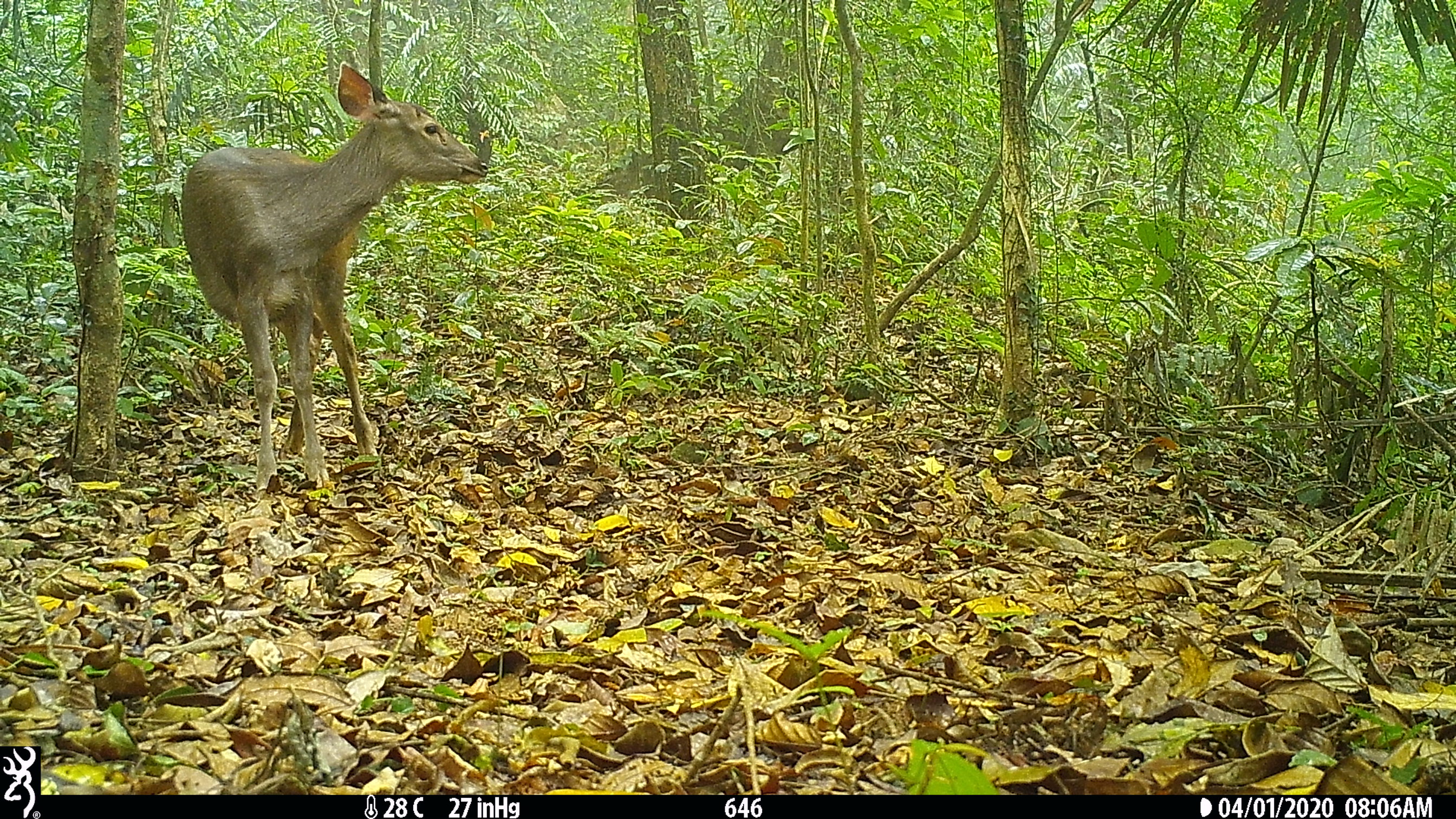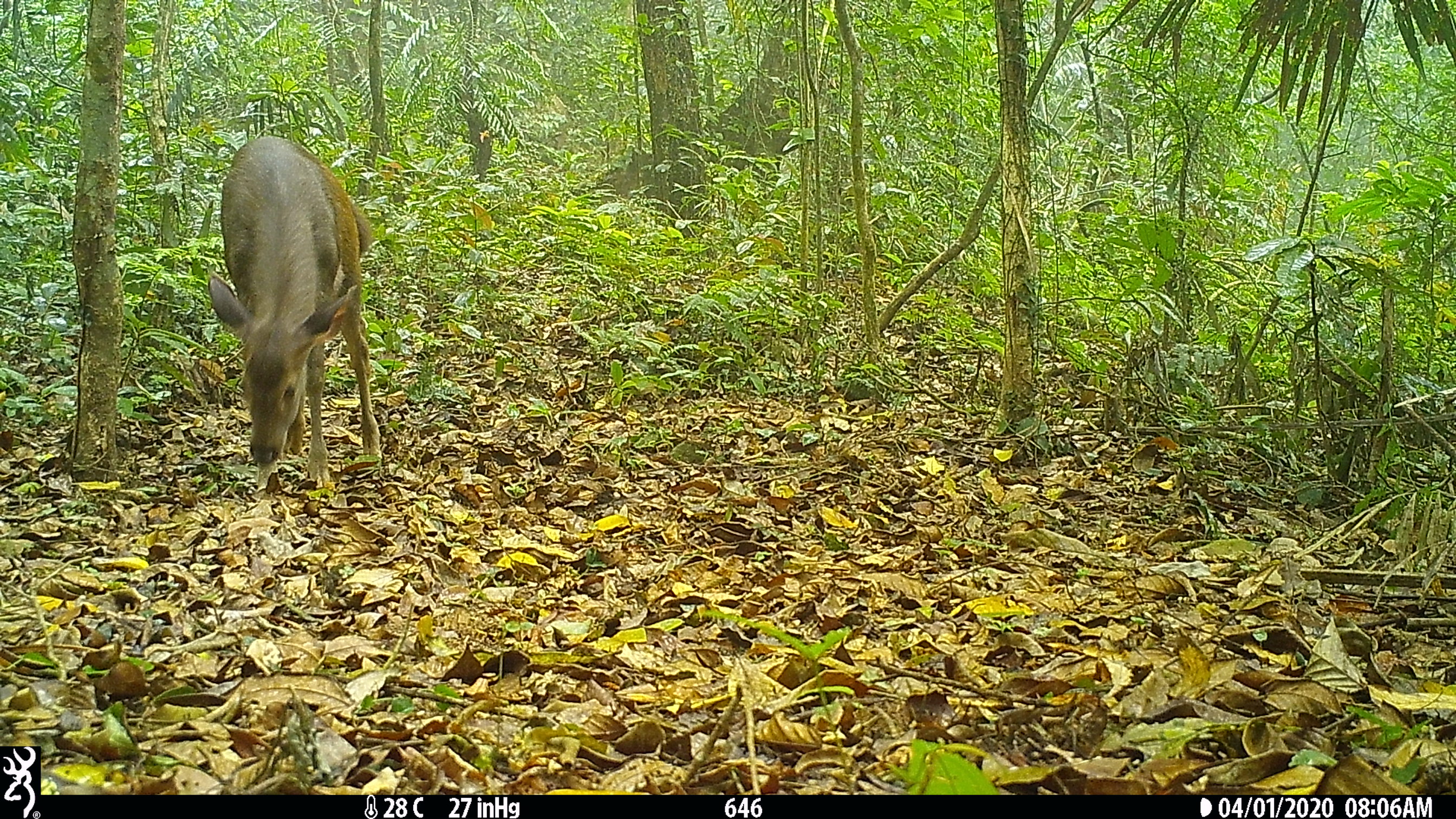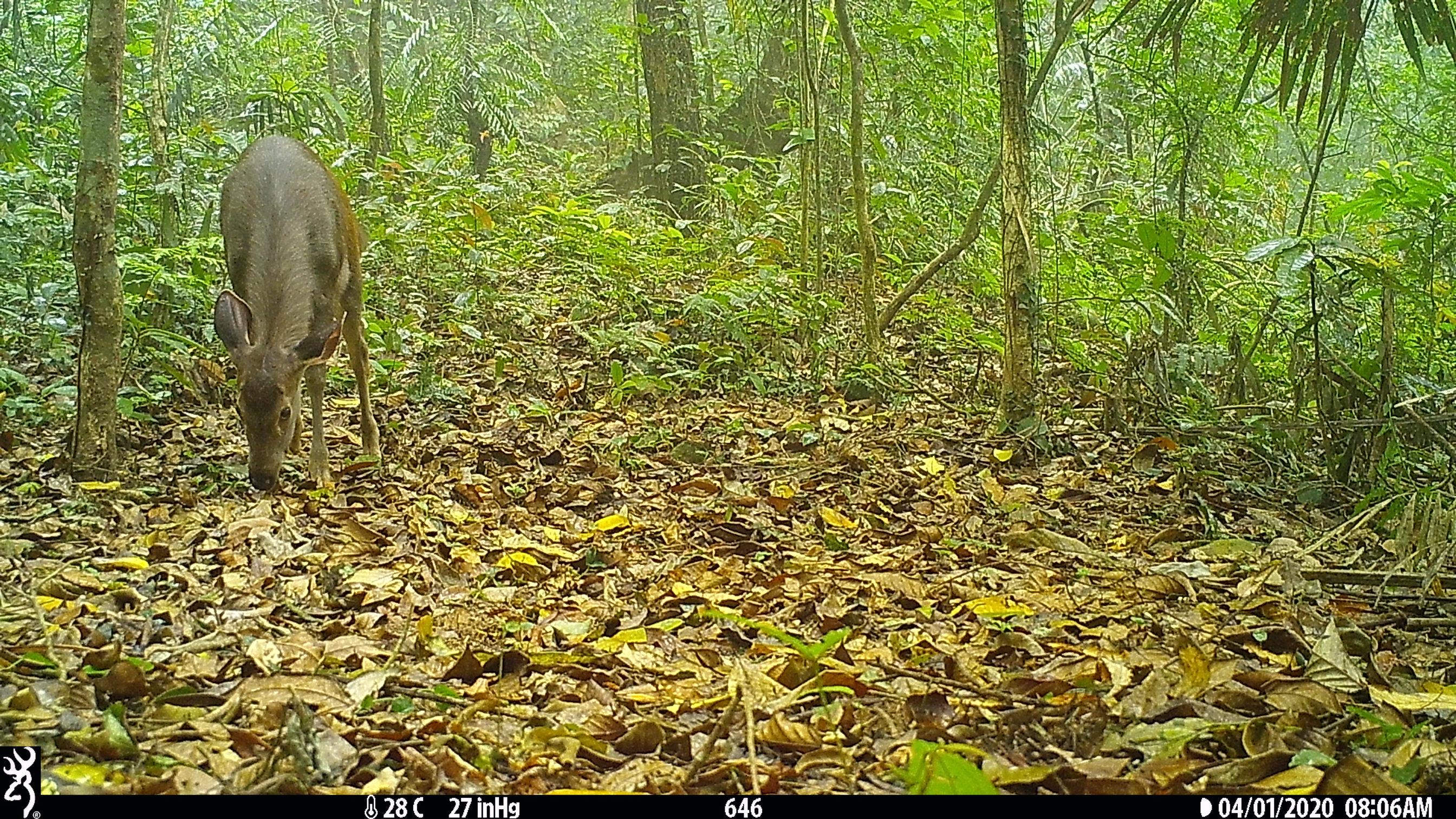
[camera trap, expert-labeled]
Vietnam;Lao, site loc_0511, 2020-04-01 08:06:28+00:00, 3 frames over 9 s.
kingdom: Animalia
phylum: Chordata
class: Mammalia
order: Artiodactyla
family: Cervidae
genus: Rusa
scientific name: Rusa unicolor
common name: sambar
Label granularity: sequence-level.